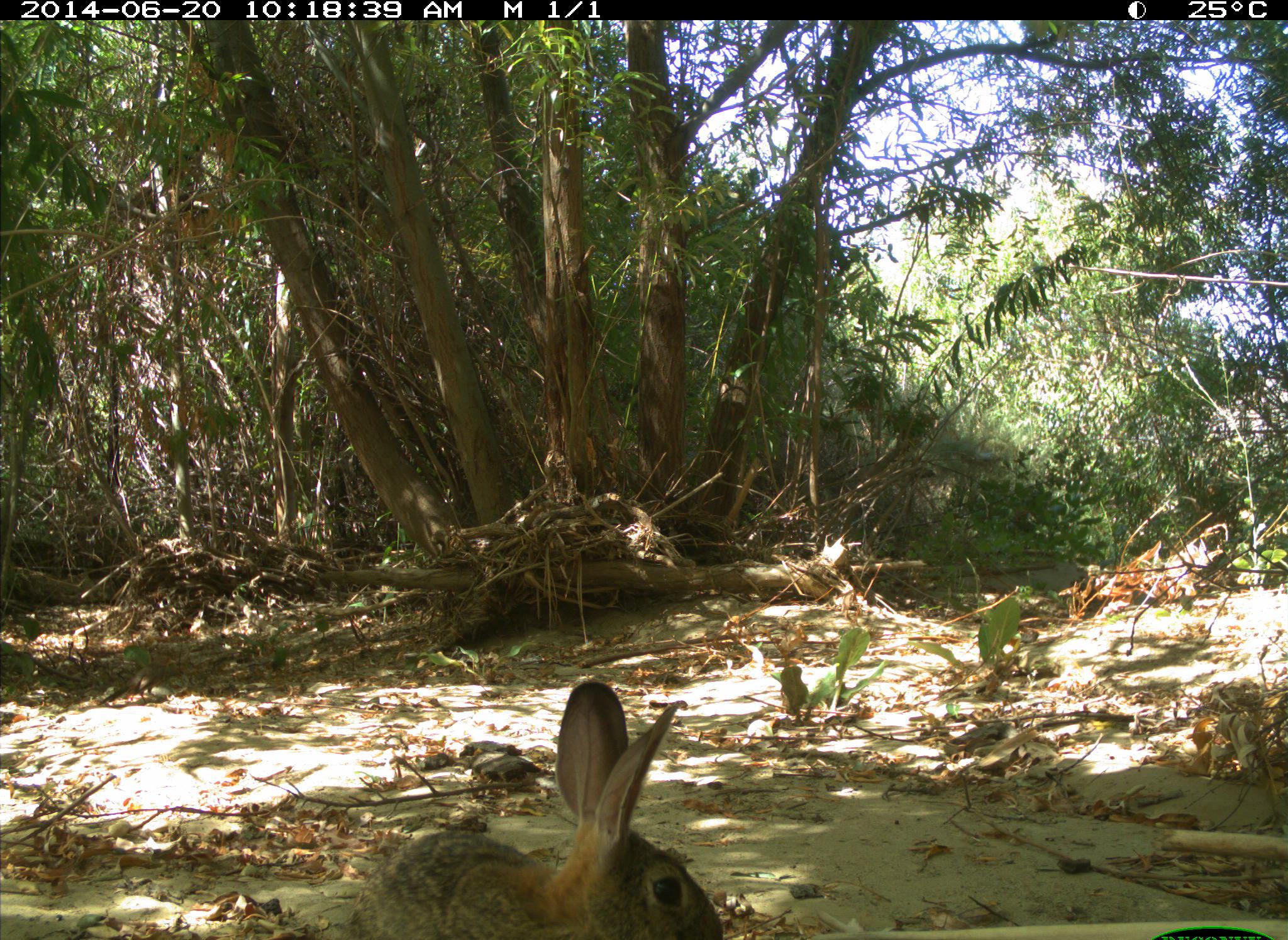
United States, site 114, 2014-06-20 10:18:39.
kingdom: Animalia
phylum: Chordata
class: Mammalia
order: Lagomorpha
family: Leporidae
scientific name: Leporidae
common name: rabbits and hares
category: rabbit